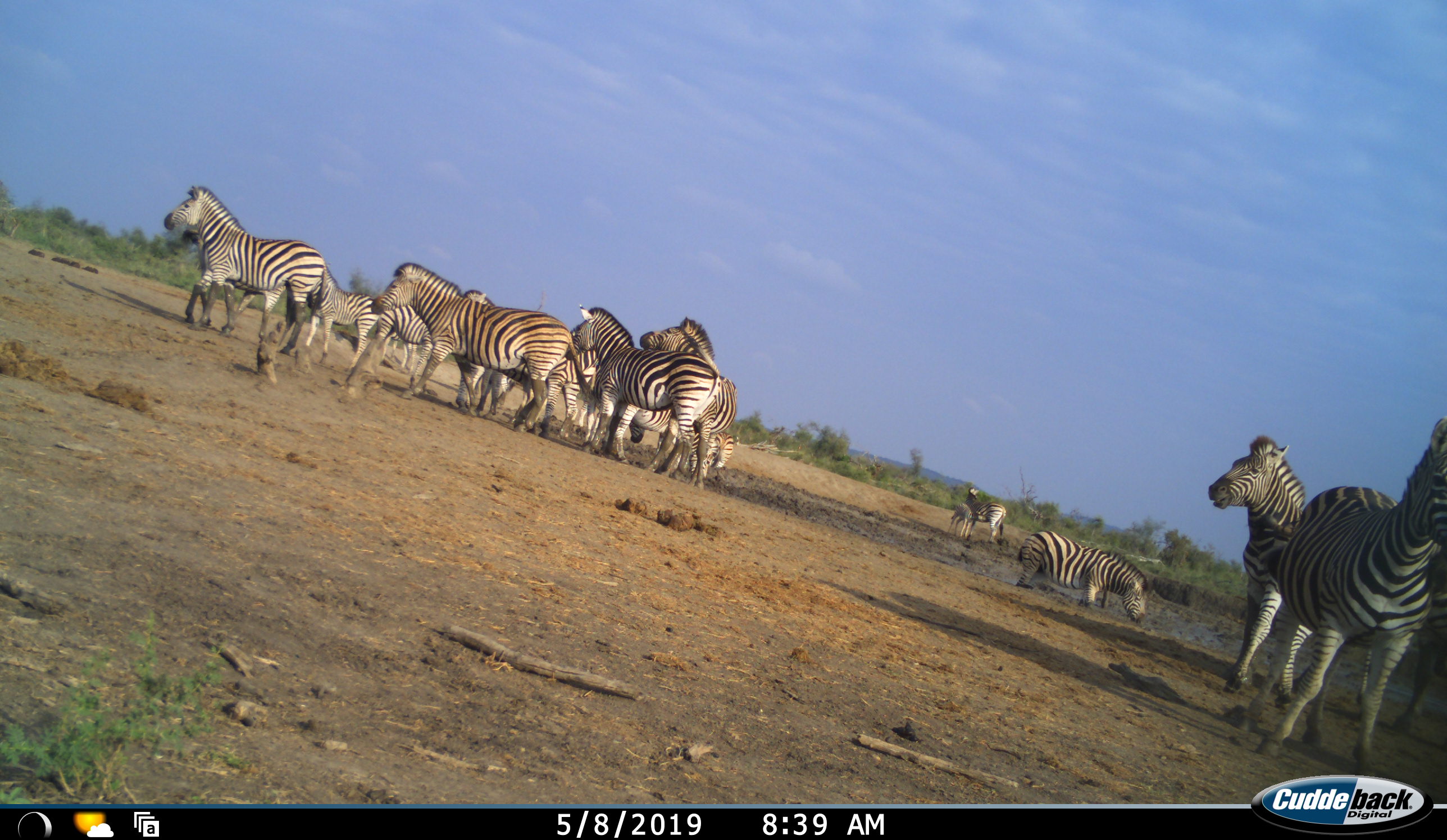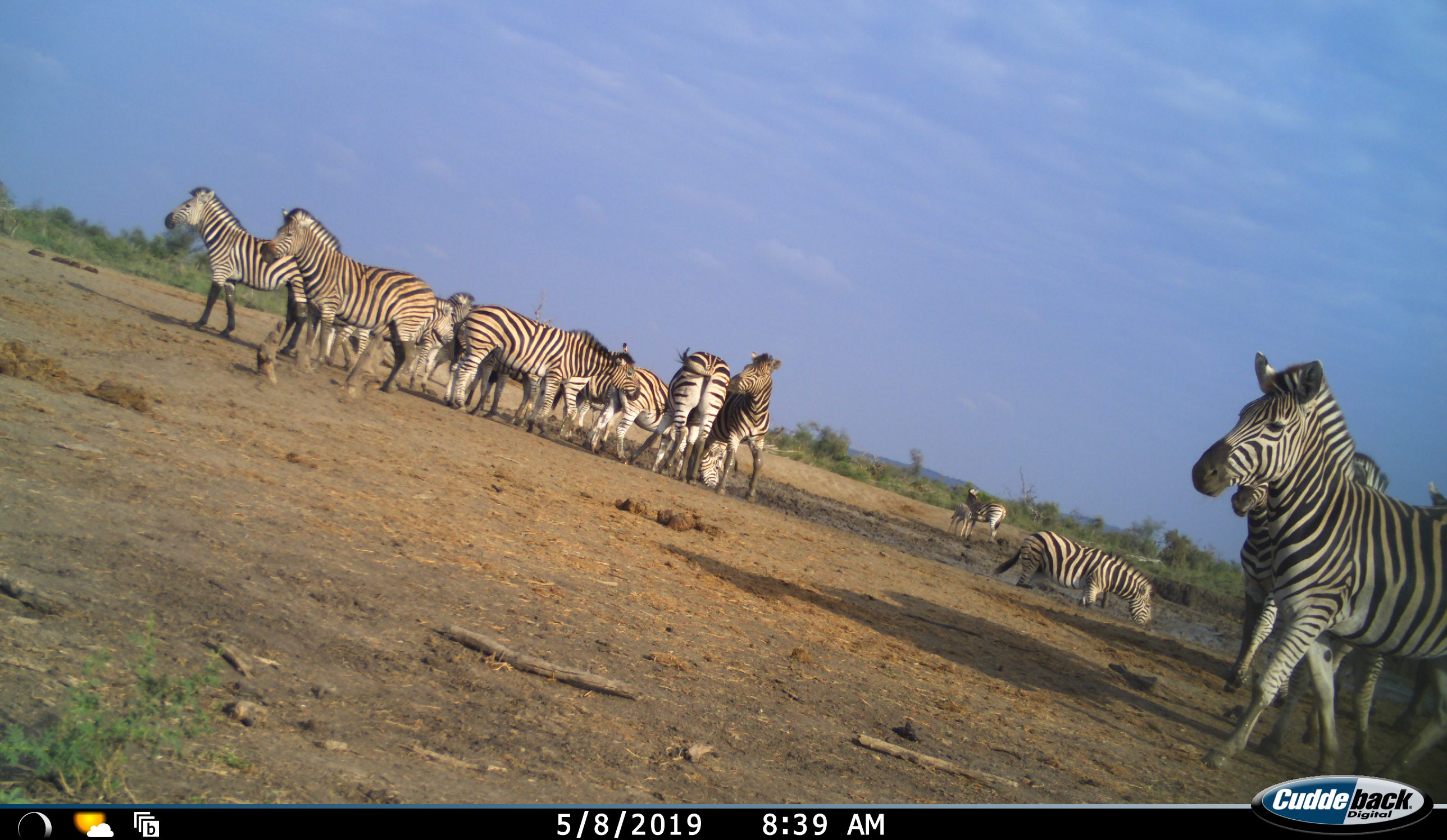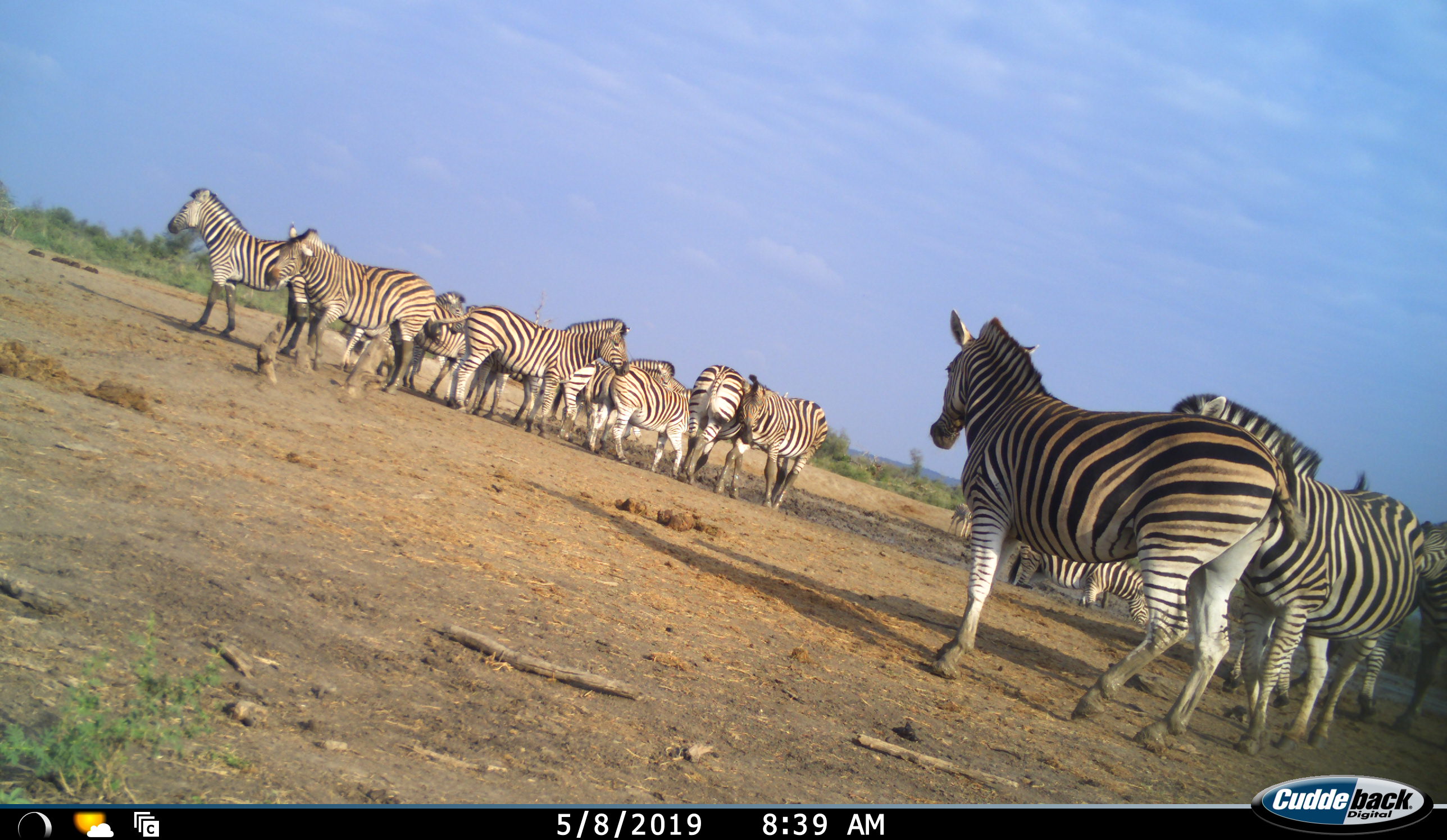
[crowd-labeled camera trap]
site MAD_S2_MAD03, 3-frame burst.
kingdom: Animalia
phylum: Chordata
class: Mammalia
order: Perissodactyla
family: Equidae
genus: Equus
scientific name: Equus quagga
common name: plains zebra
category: zebraplains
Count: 11-50.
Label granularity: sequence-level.